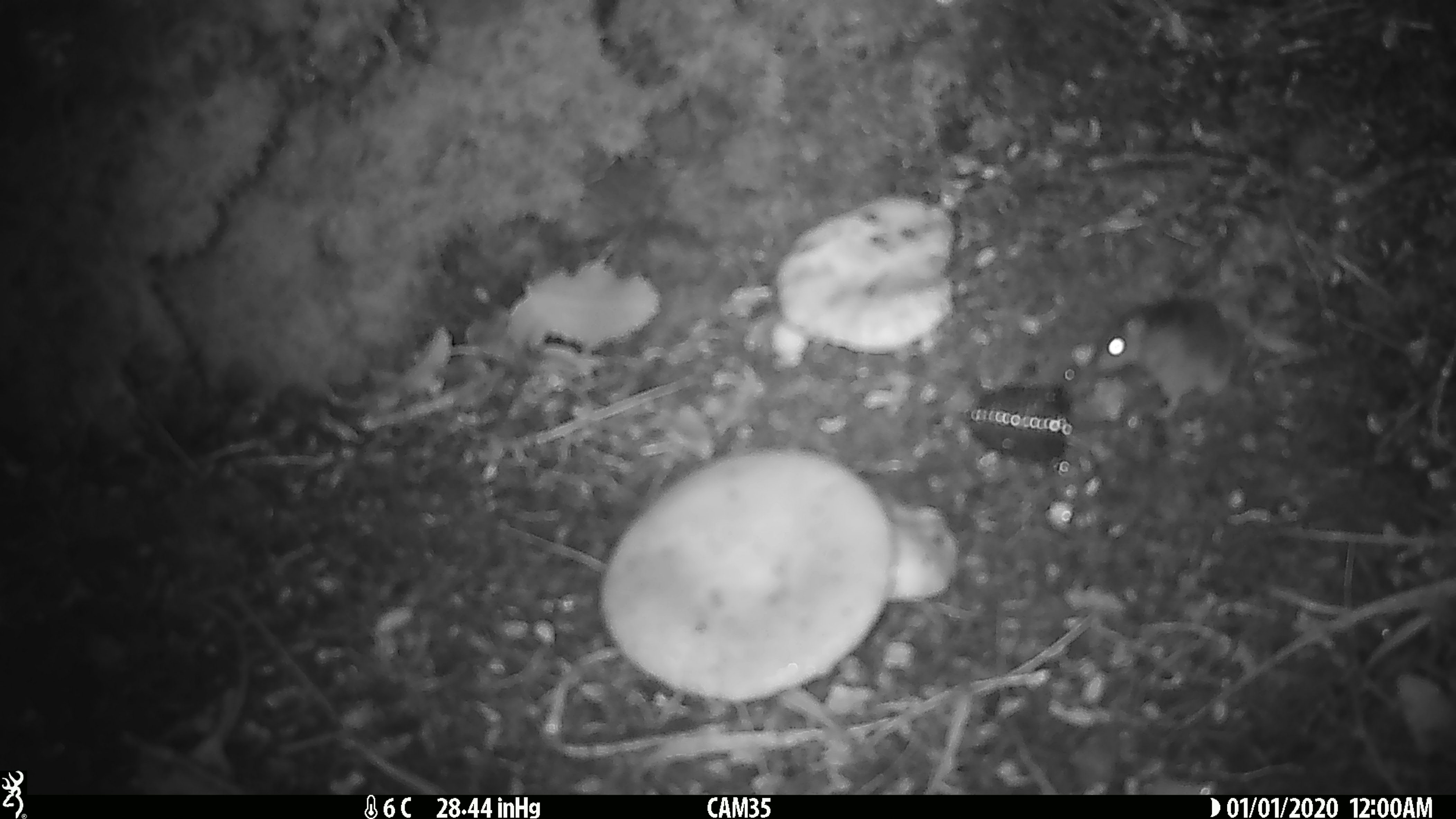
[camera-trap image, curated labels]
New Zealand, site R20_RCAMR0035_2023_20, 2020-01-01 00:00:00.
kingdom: Animalia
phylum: Chordata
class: Mammalia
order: Rodentia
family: Muridae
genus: Mus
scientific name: Mus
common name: mouse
Mouse (Mus).